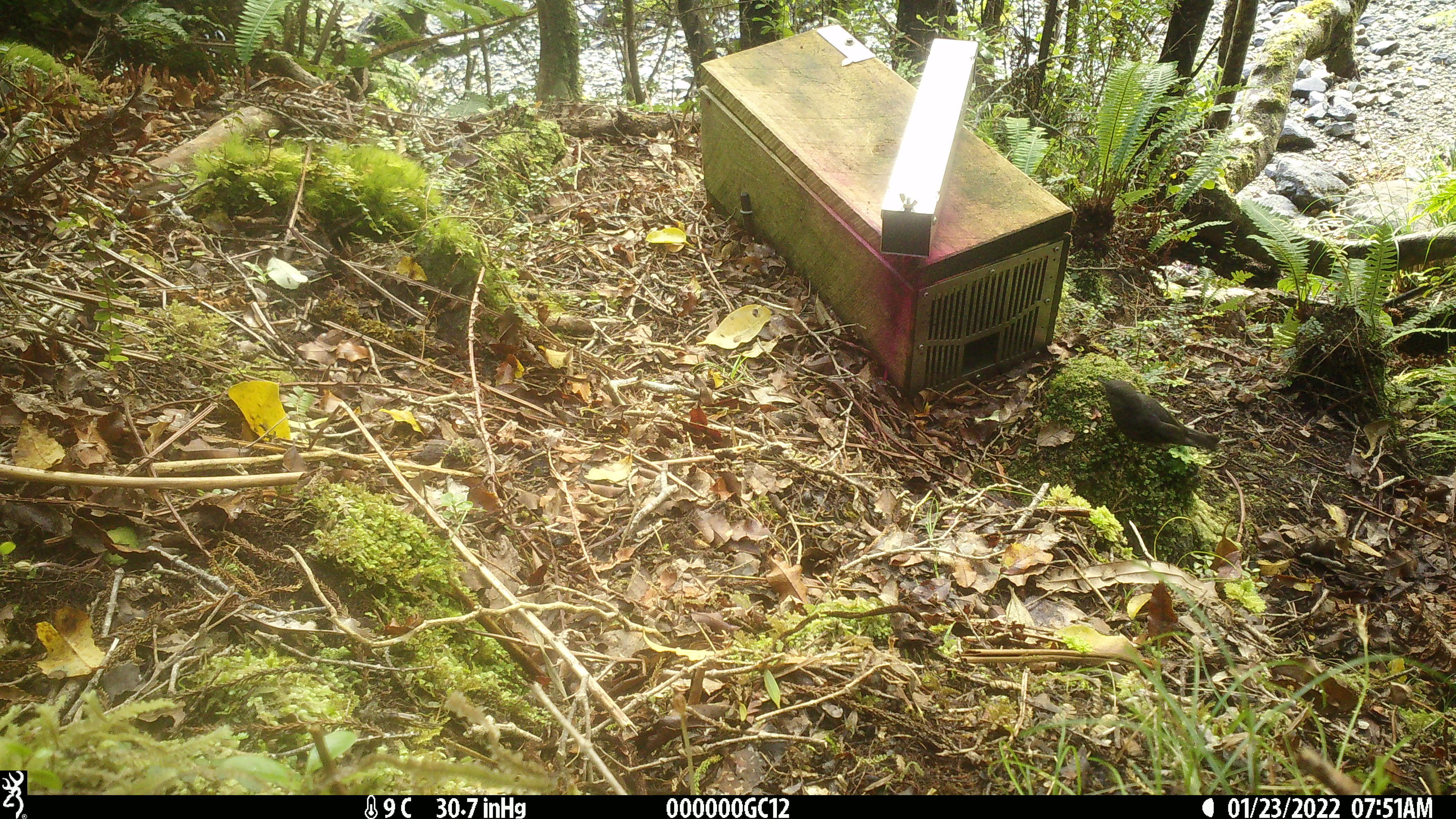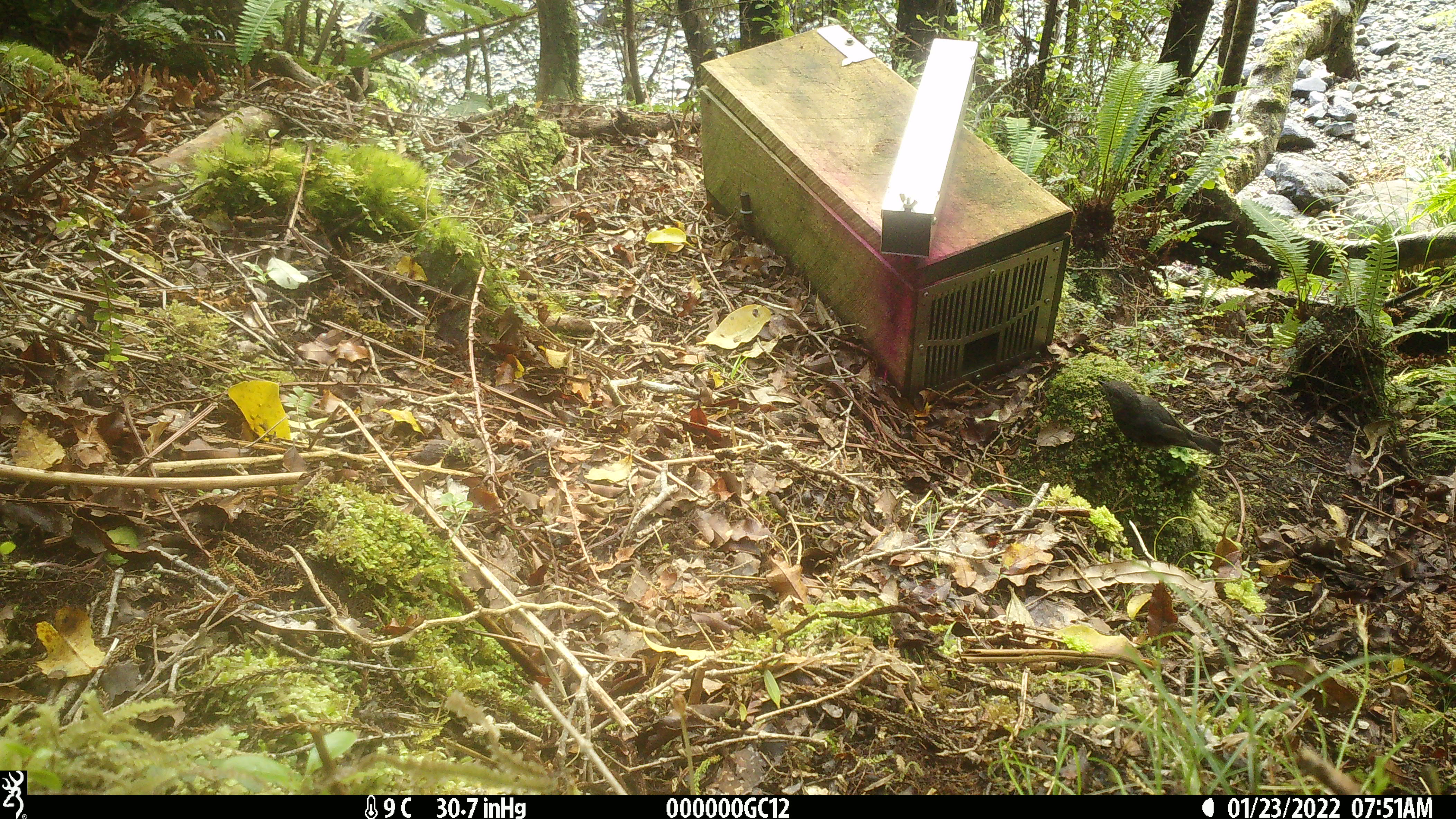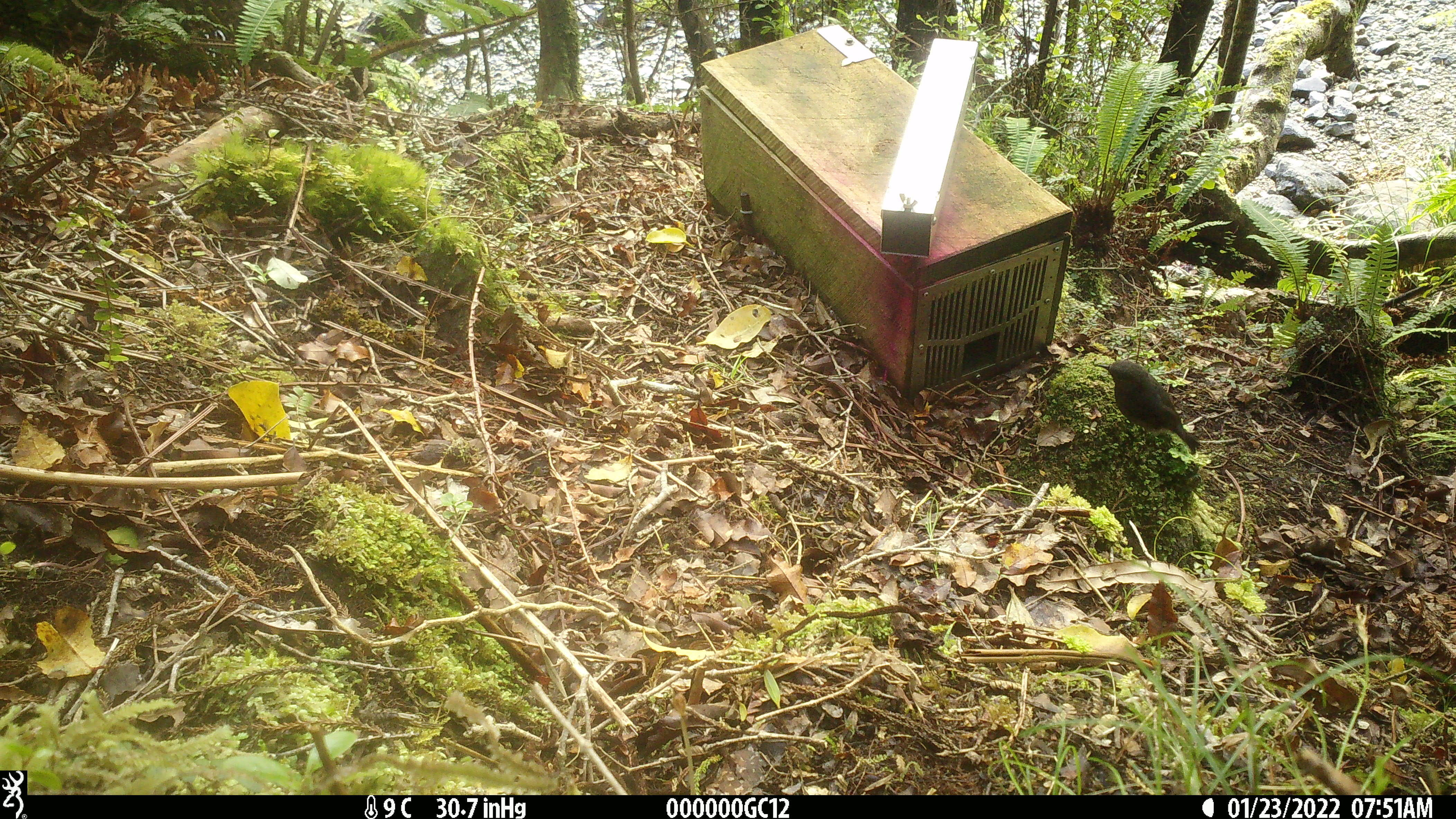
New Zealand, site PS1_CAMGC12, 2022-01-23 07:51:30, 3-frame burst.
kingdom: Animalia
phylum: Chordata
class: Aves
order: Passeriformes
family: Petroicidae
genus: Petroica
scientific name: Petroica australis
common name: new zealand robin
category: robin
Robin (new zealand robin) (Petroica australis).